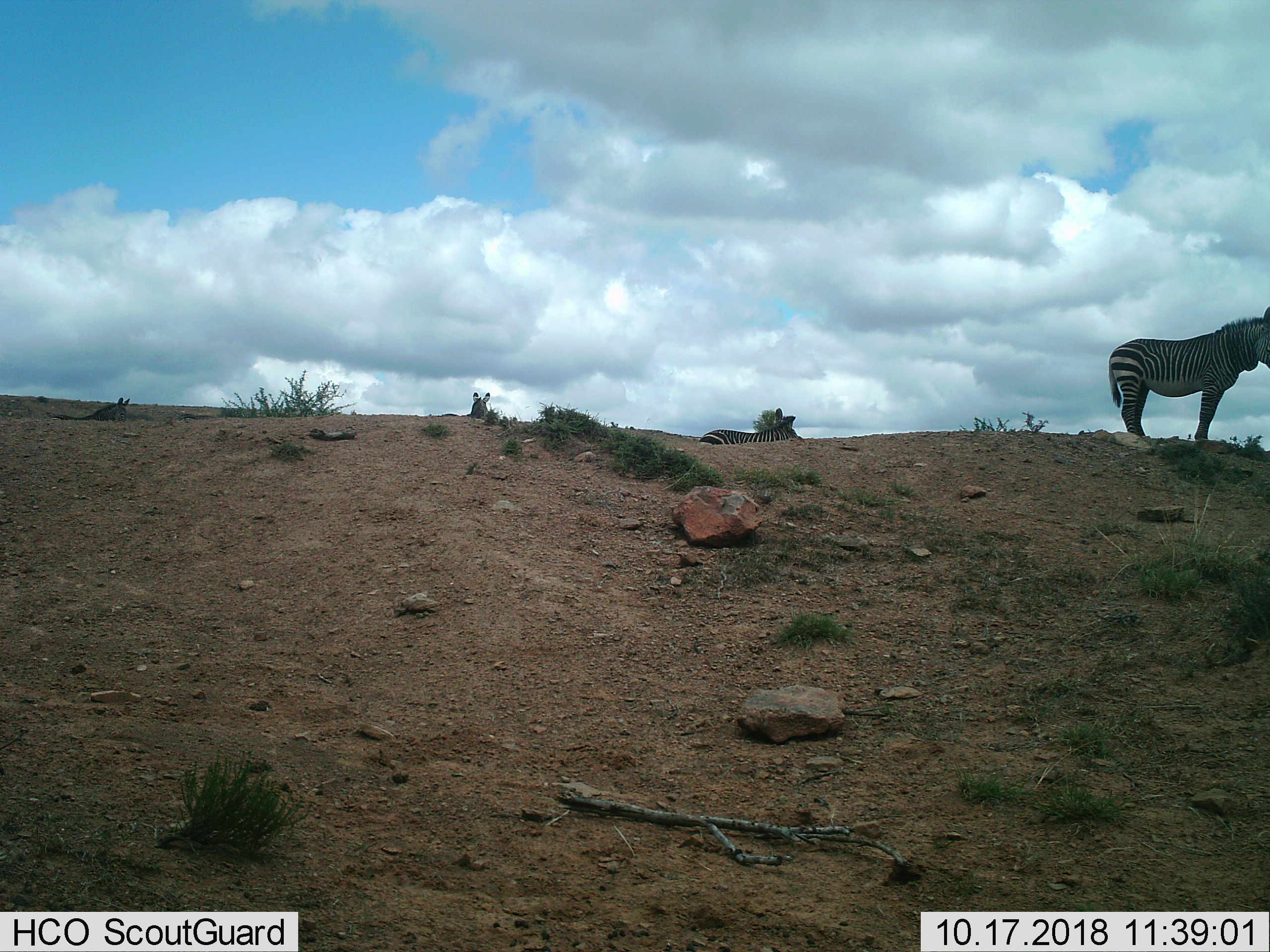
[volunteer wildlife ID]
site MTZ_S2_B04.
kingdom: Animalia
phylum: Chordata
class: Mammalia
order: Perissodactyla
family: Equidae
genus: Equus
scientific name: Equus zebra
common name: mountain zebra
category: zebramountain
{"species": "zebramountain (mountain zebra) (Equus zebra)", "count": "4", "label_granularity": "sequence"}